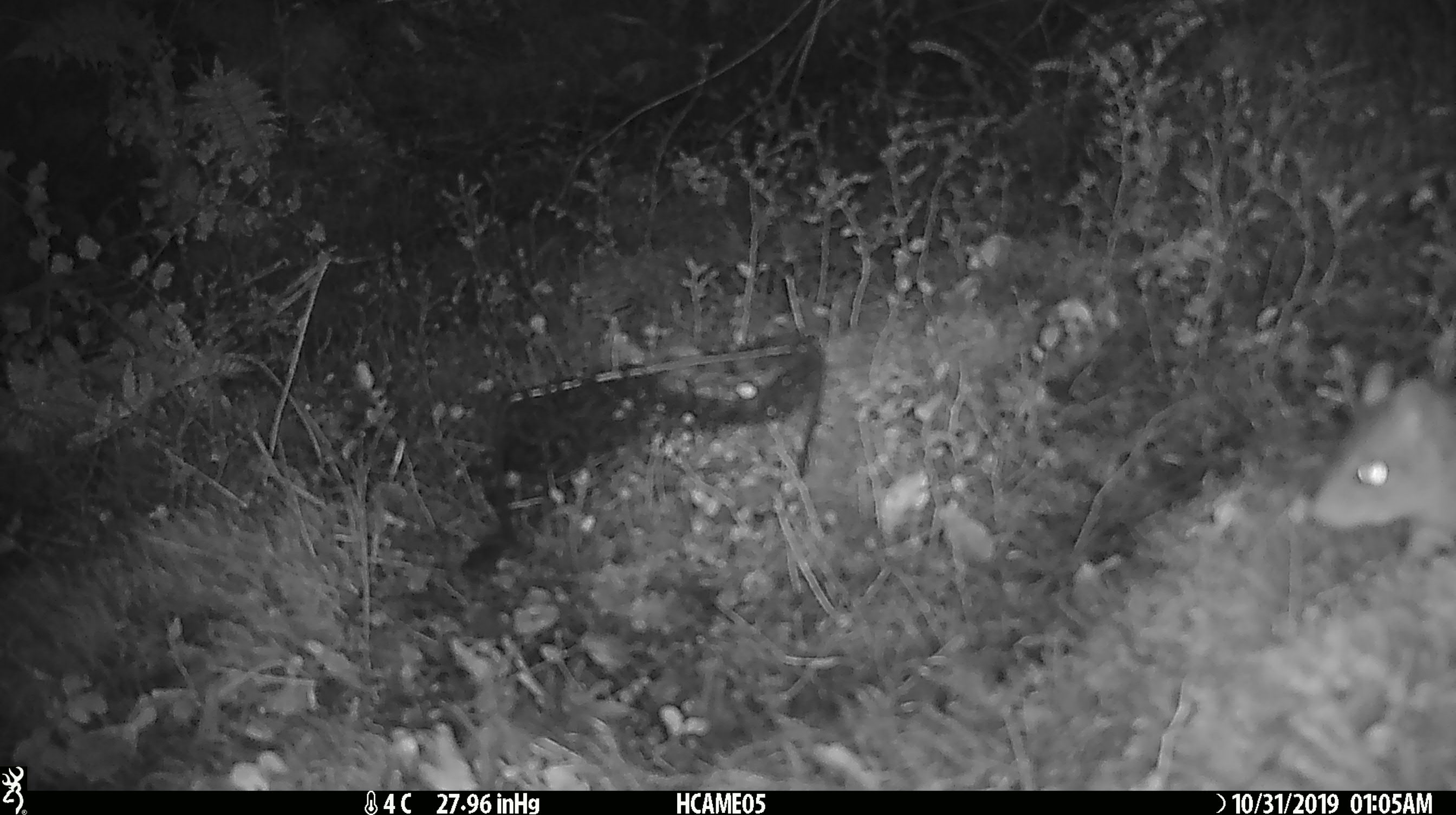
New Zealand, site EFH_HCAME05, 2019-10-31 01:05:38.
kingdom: Animalia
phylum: Chordata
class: Mammalia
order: Rodentia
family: Muridae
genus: Rattus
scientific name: Rattus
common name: rat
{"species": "rat (Rattus)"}